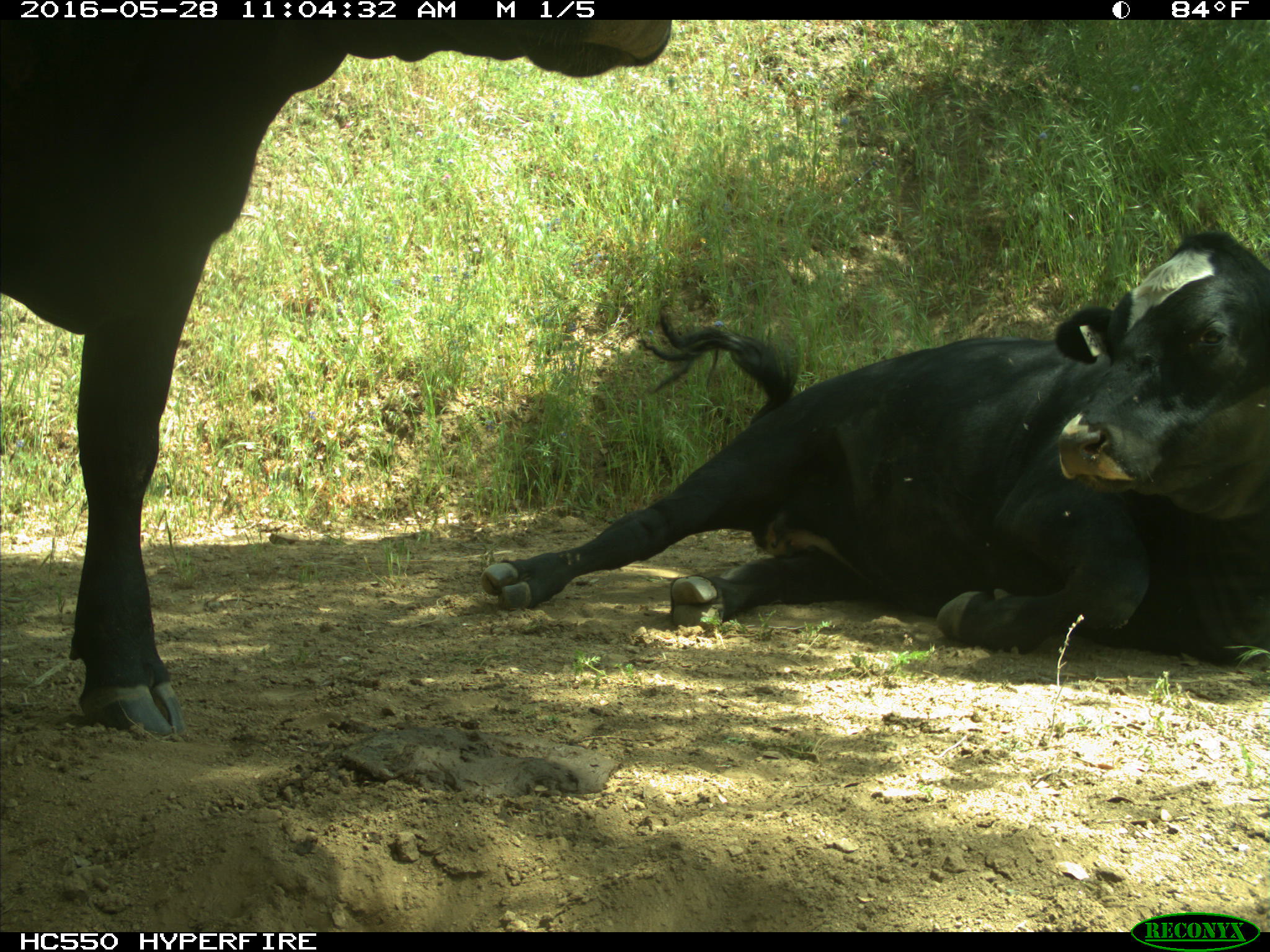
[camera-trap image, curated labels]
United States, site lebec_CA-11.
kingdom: Animalia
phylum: Chordata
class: Mammalia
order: Artiodactyla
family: Bovidae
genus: Bos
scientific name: Bos taurus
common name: domestic cow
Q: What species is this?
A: Bos taurus (domestic cow).